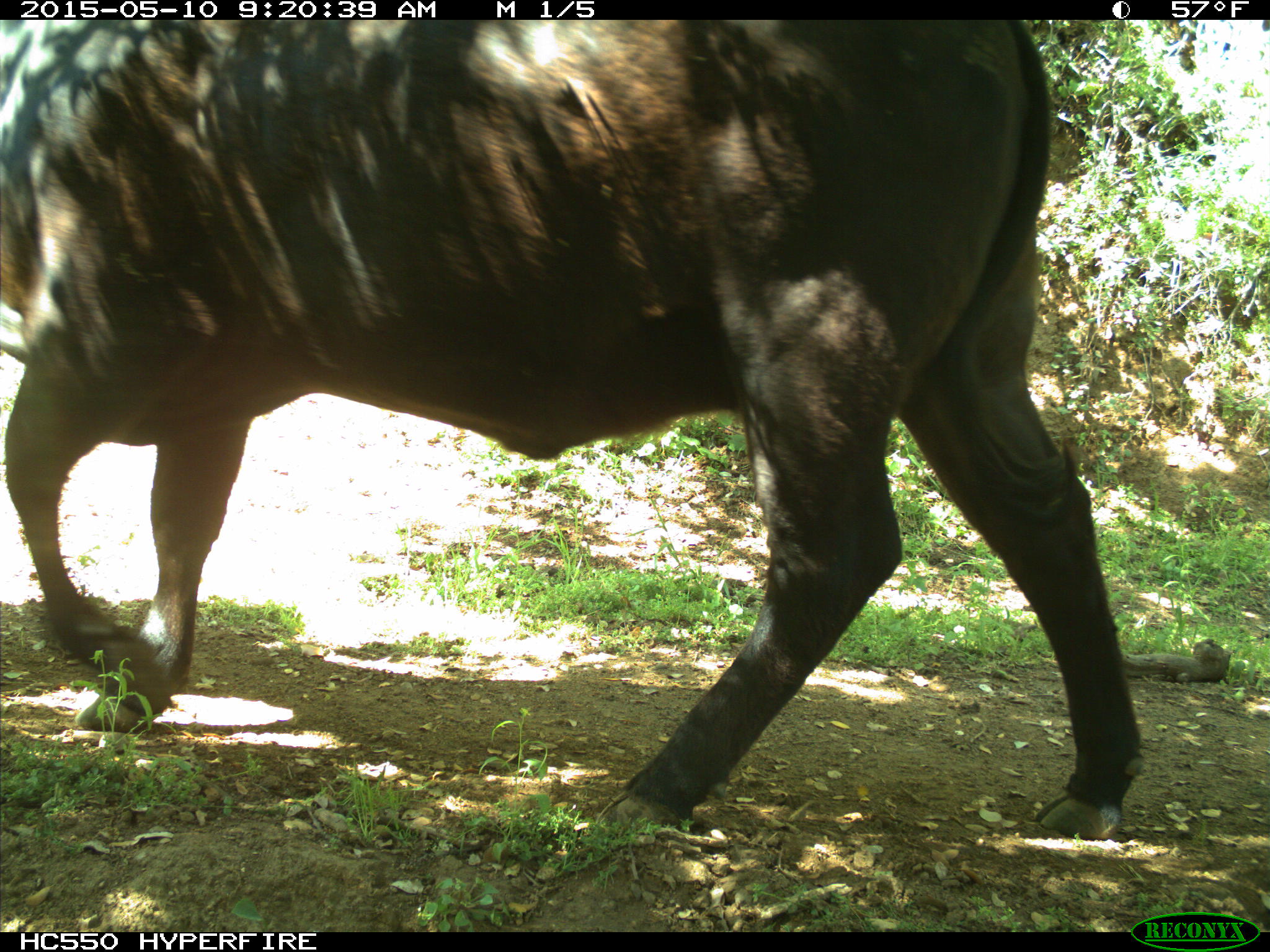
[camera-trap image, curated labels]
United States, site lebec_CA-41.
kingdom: Animalia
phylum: Chordata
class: Mammalia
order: Artiodactyla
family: Bovidae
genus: Bos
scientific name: Bos taurus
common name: domestic cow